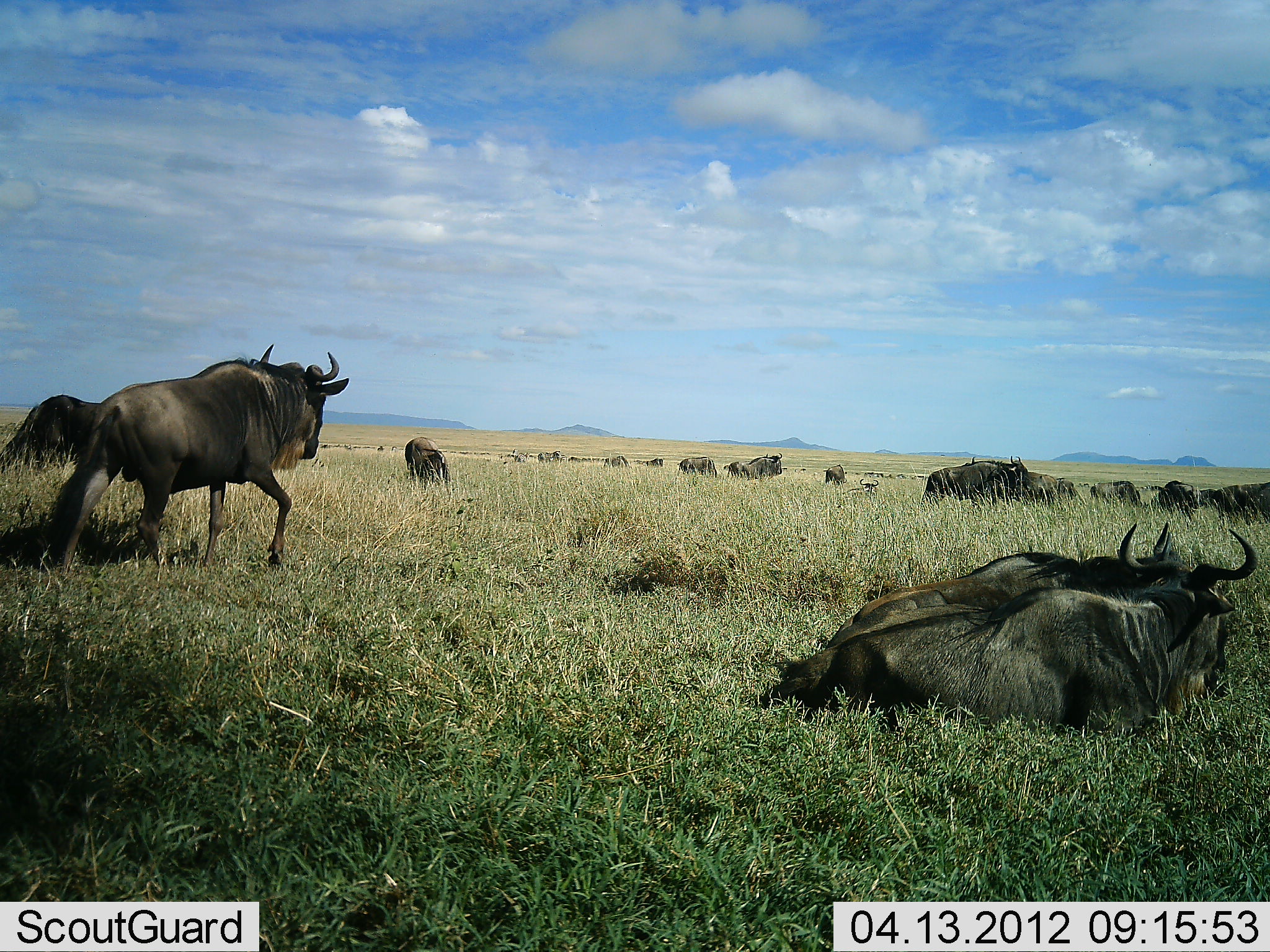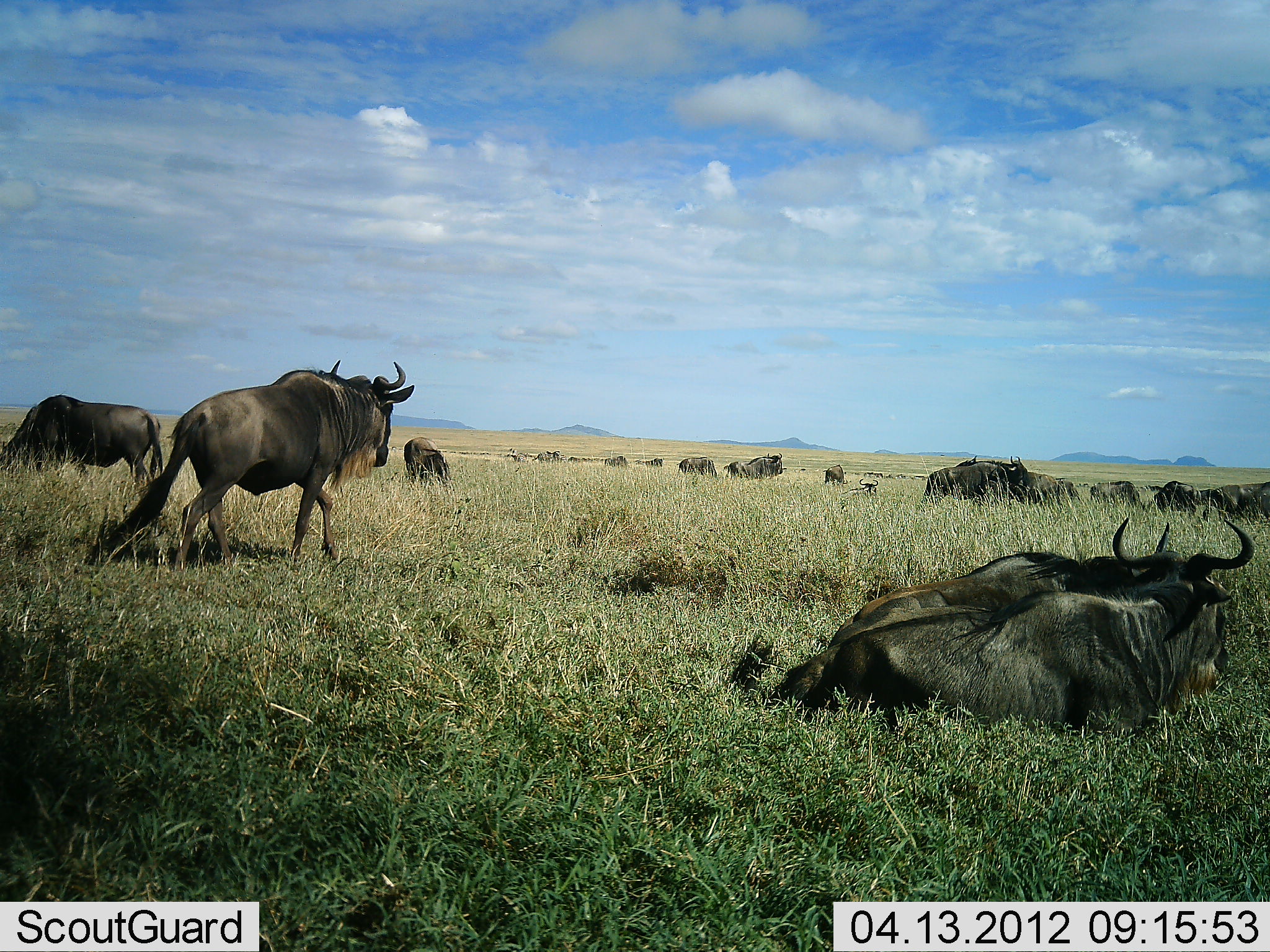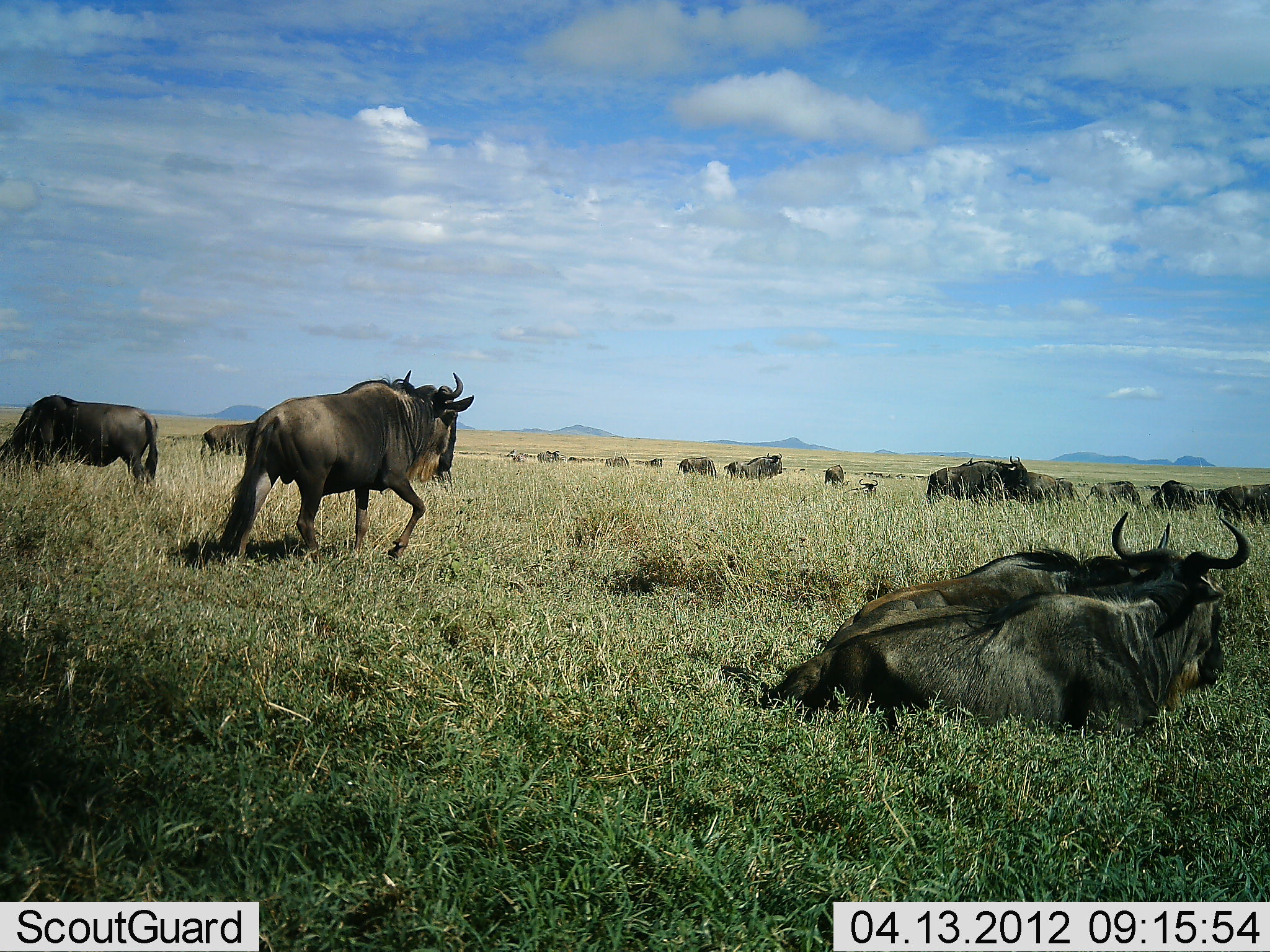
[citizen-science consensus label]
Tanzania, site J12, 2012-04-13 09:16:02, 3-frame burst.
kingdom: Animalia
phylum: Chordata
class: Mammalia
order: Artiodactyla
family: Bovidae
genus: Connochaetes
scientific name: Connochaetes taurinus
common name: blue wildebeest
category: wildebeest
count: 11-50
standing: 74%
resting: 95%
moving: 79%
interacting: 5%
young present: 0%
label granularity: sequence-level